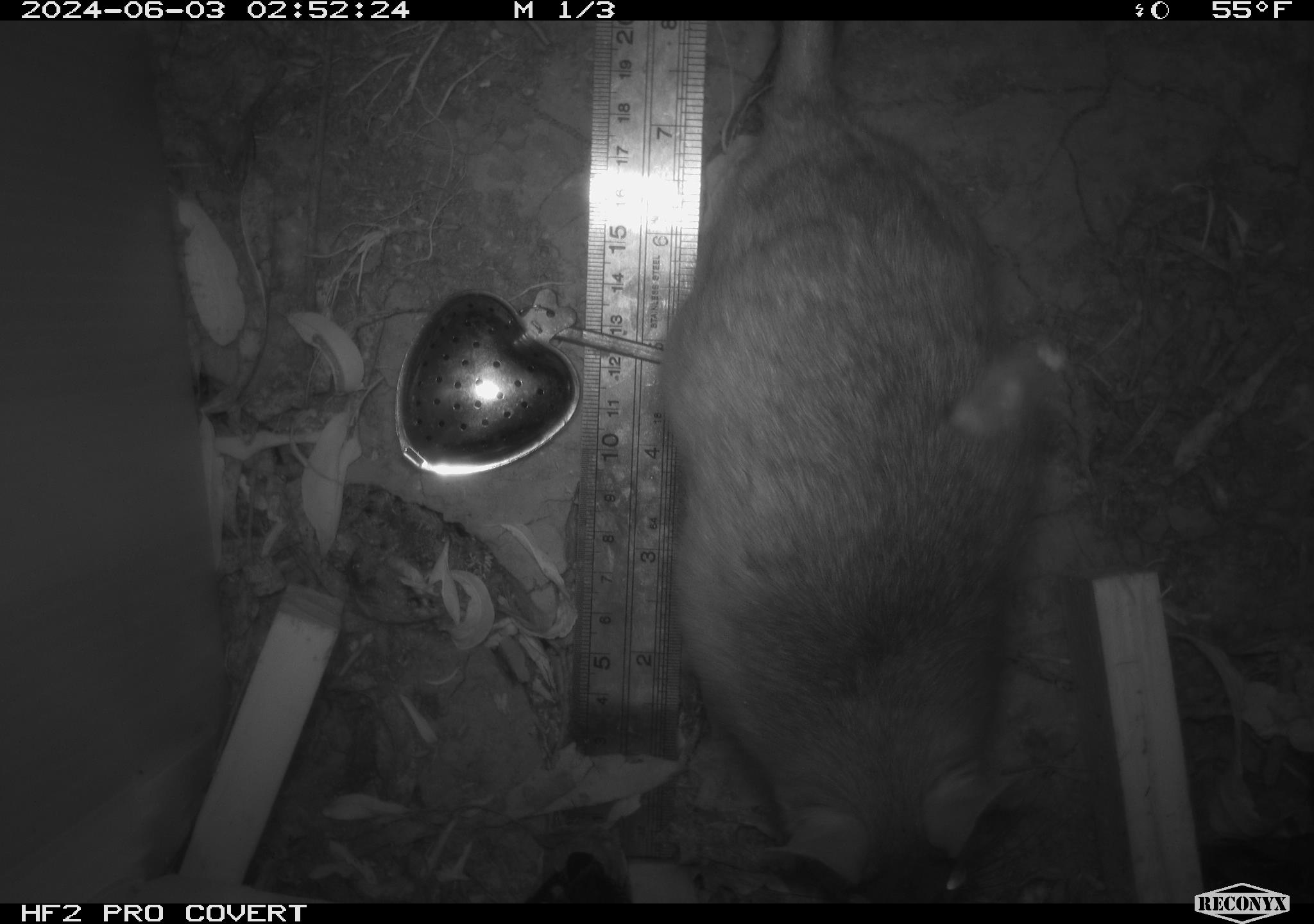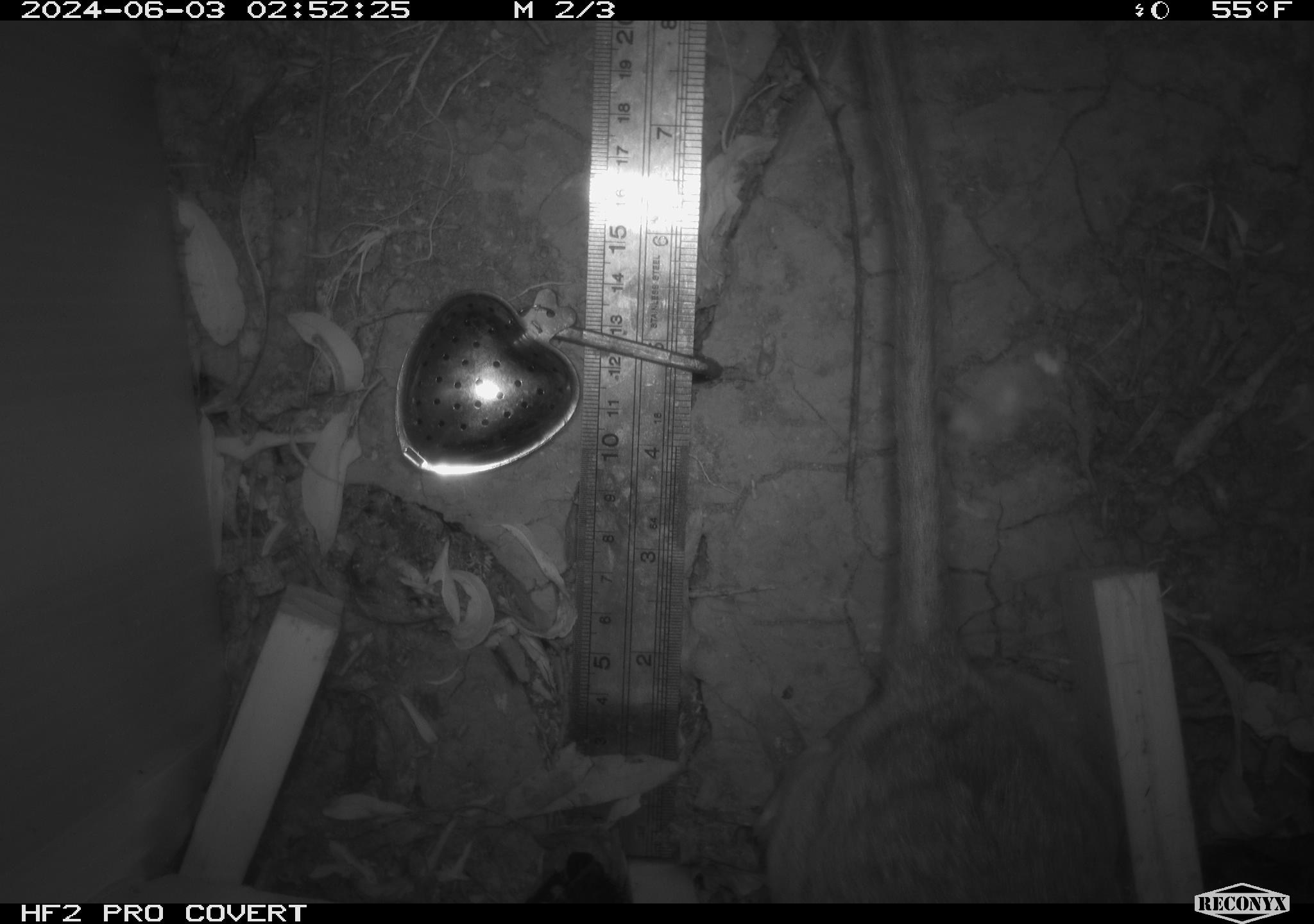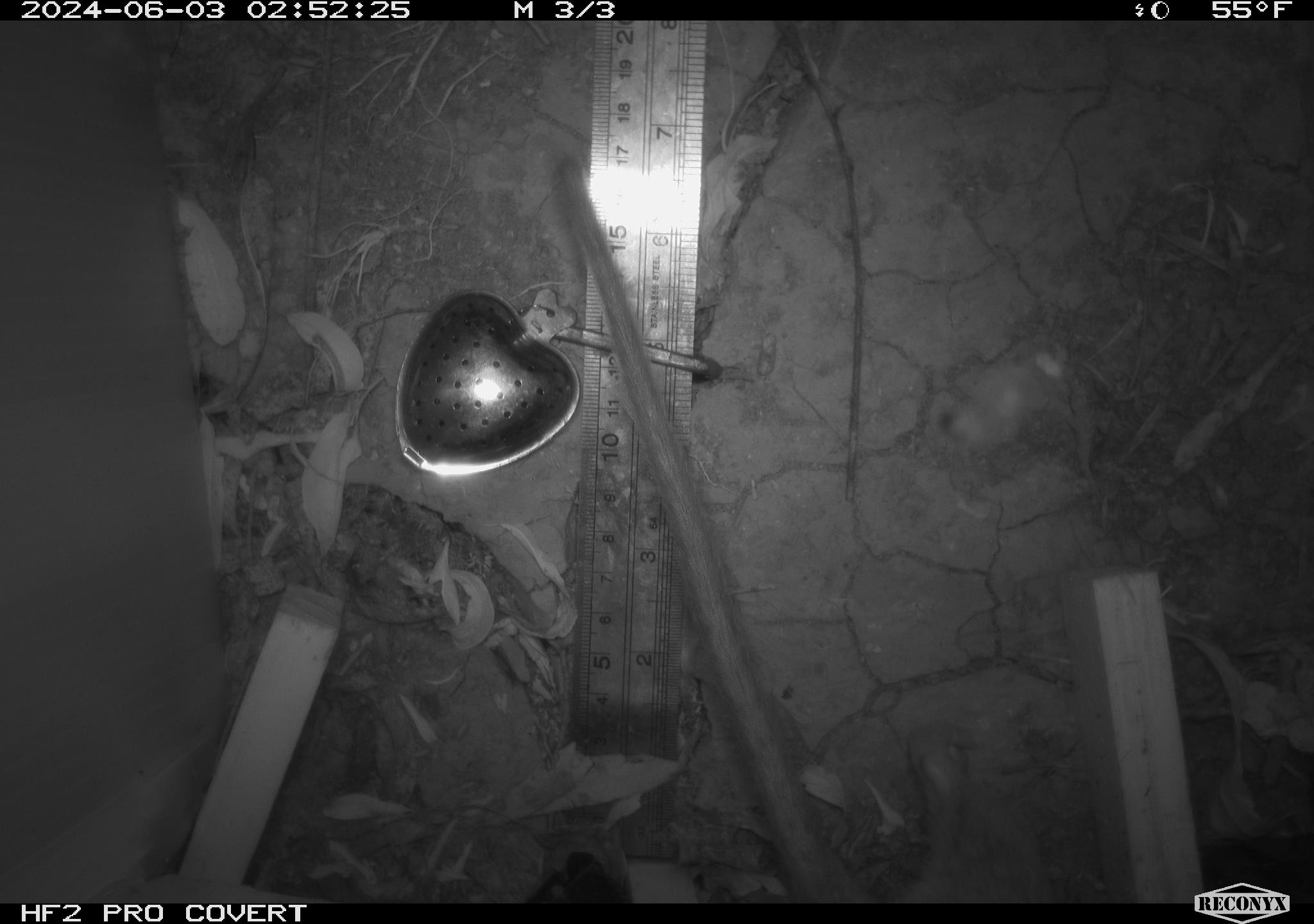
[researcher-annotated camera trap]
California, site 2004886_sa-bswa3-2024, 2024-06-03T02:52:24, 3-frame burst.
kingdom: Animalia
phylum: Chordata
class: Mammalia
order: Rodentia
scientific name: Rodentia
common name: woodrat or rat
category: woodrat or rat species